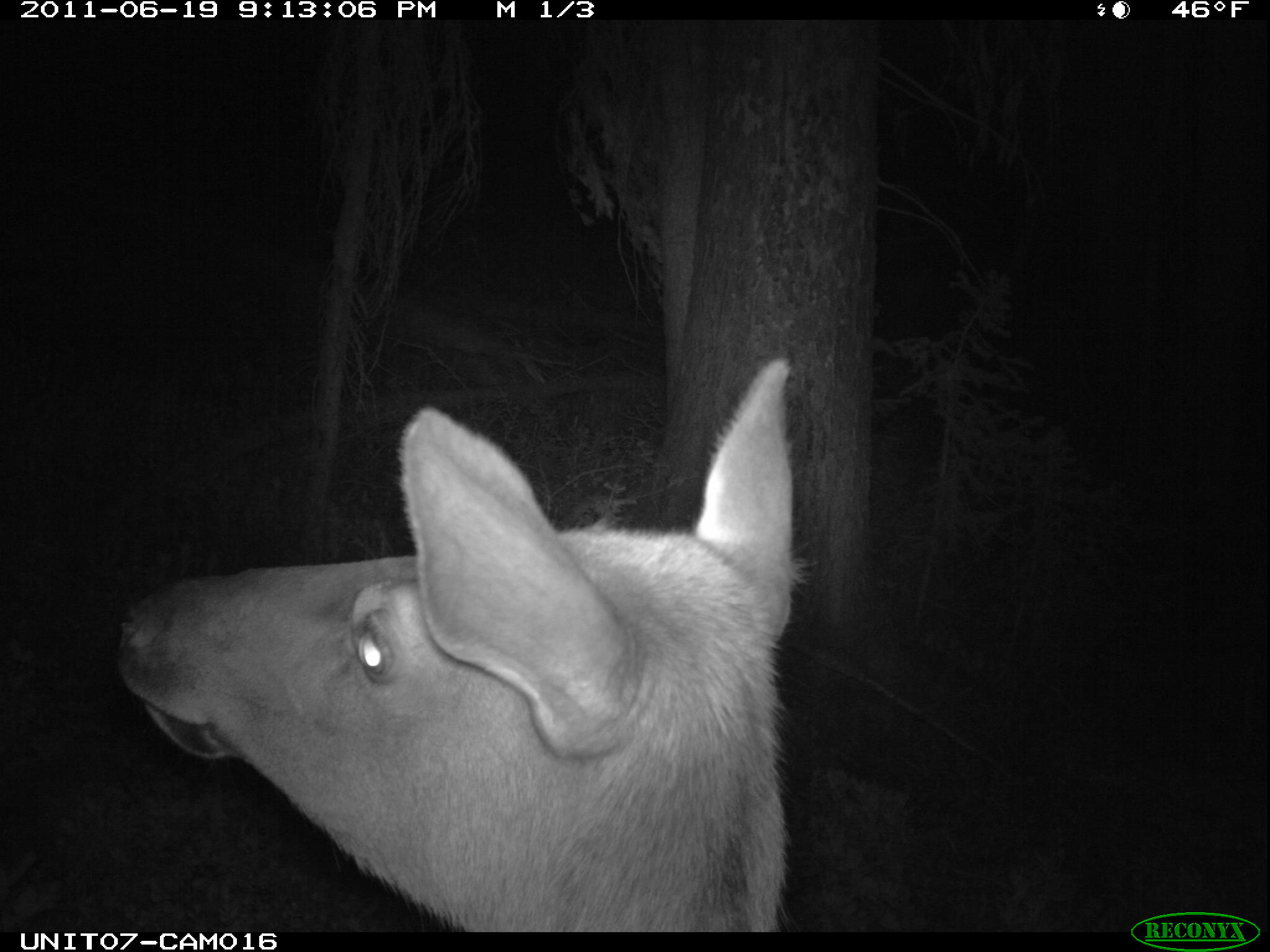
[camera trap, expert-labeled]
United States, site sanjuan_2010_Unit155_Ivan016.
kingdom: Animalia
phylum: Chordata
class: Mammalia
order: Artiodactyla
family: Cervidae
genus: Cervus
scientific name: Cervus elaphus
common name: red deer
Cervus elaphus (red deer).